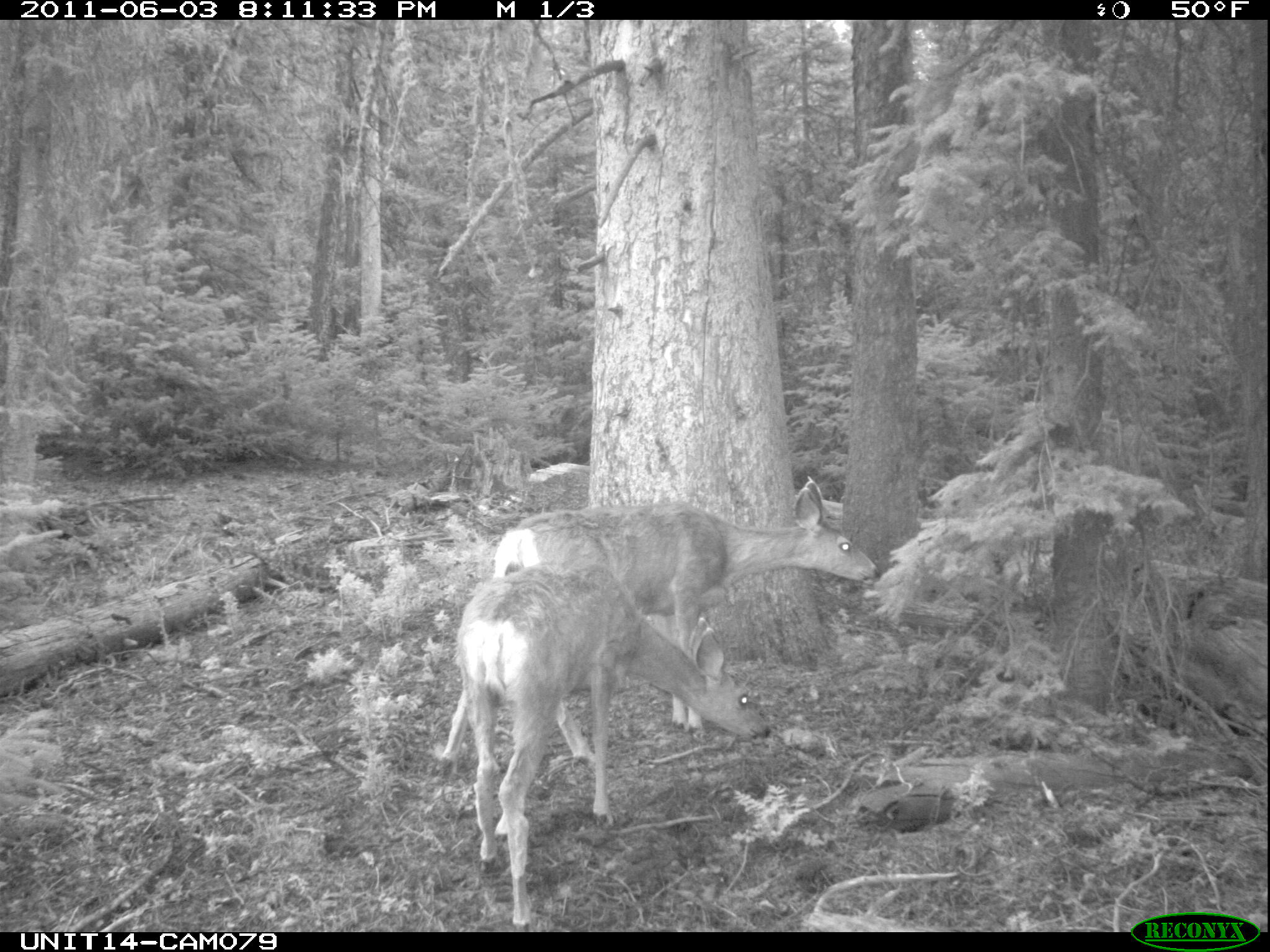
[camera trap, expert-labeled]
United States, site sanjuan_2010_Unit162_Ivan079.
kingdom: Animalia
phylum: Chordata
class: Mammalia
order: Artiodactyla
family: Cervidae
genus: Odocoileus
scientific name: Odocoileus hemionus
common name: mule deer